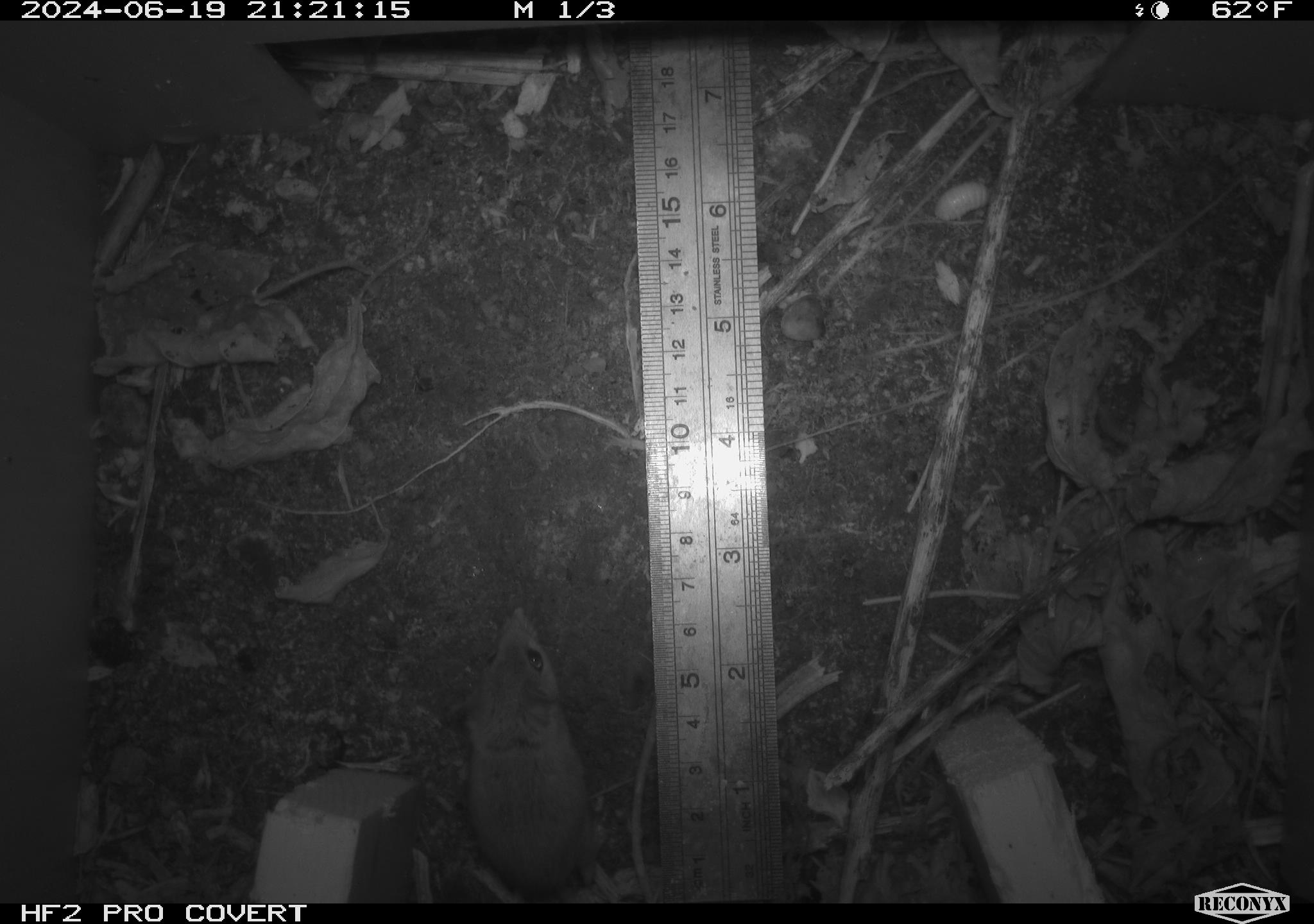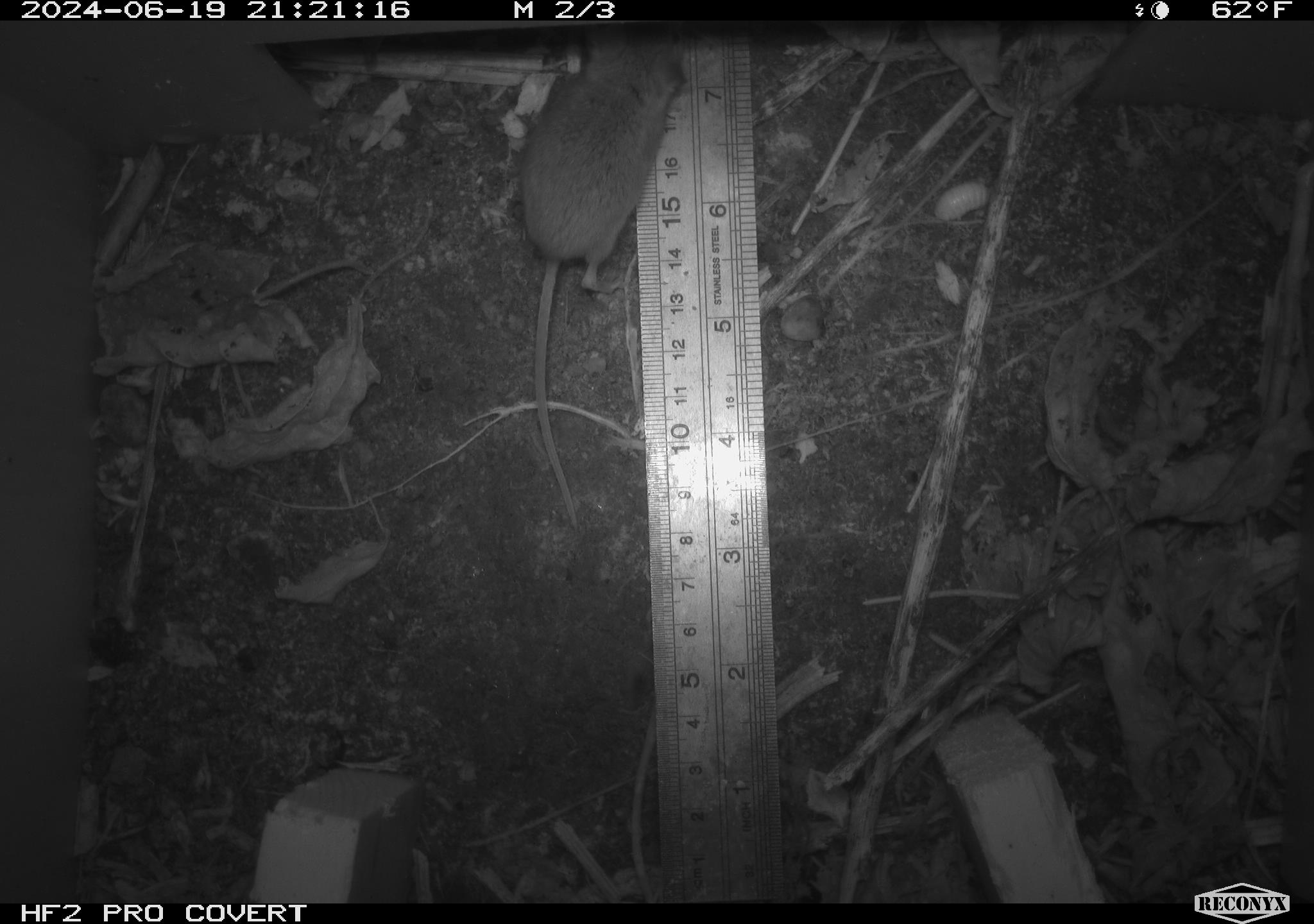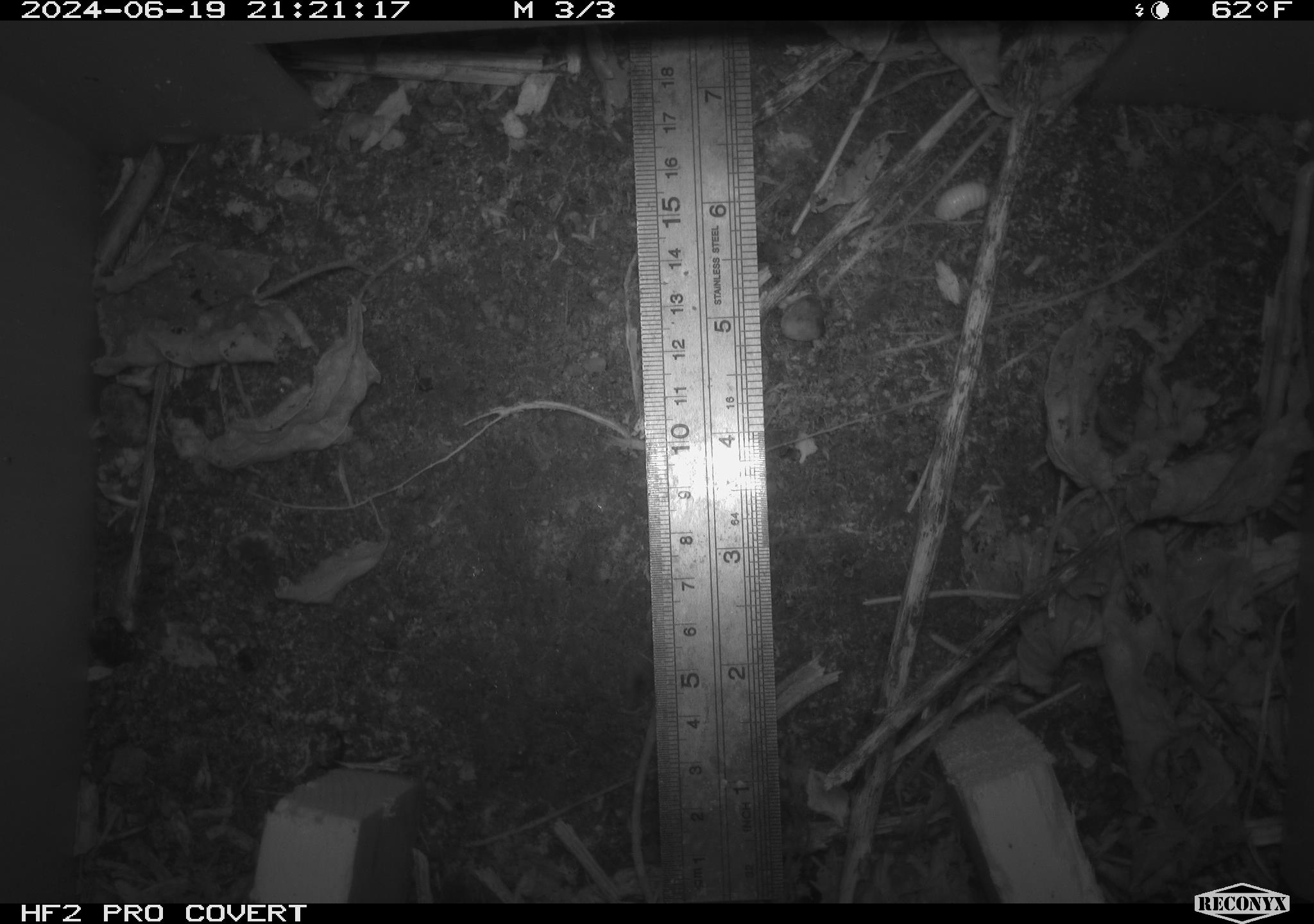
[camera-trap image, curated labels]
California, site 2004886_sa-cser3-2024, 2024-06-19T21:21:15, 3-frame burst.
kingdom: Animalia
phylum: Chordata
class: Mammalia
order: Rodentia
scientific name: Rodentia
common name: rodent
Rodent (Rodentia).